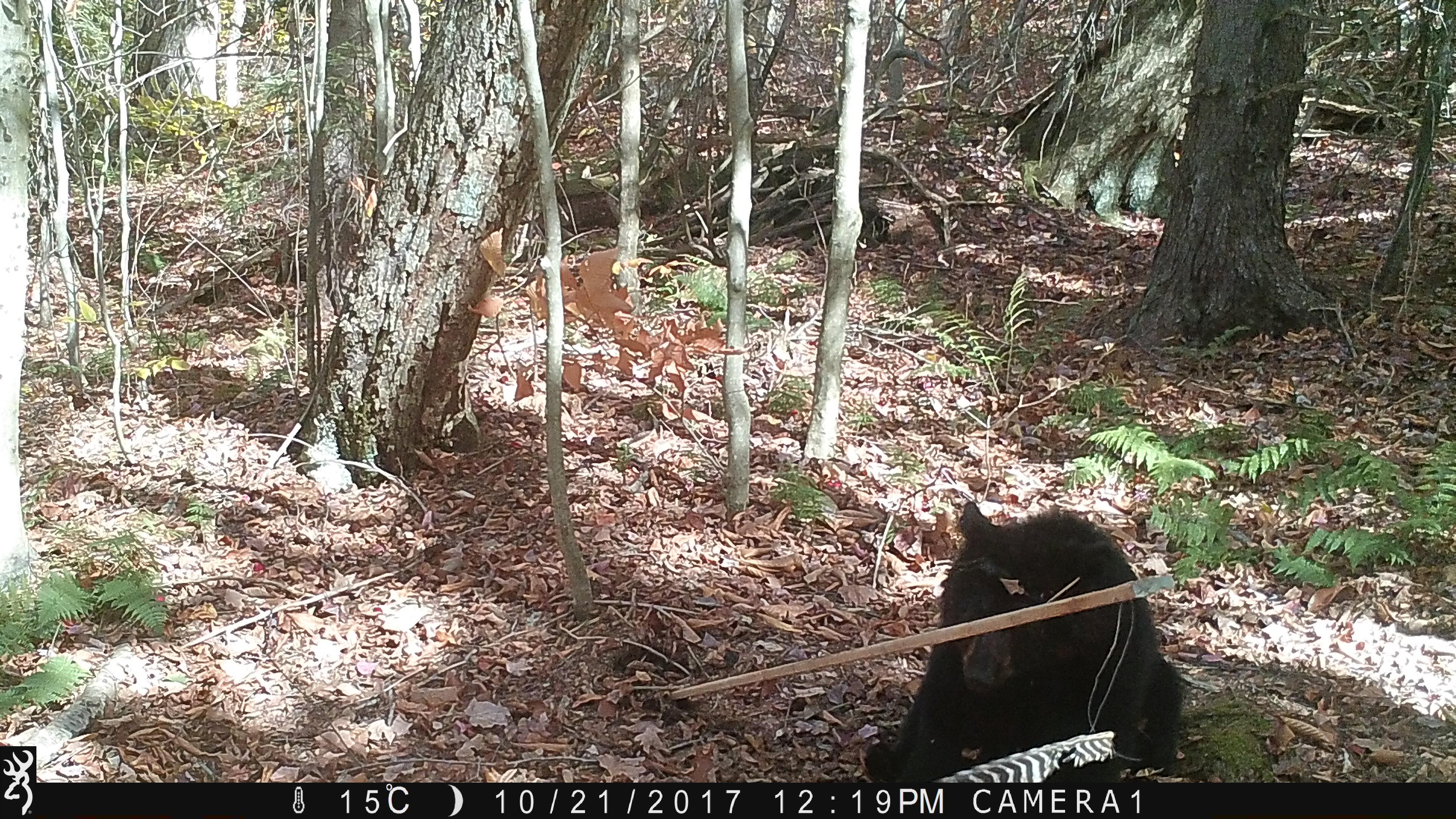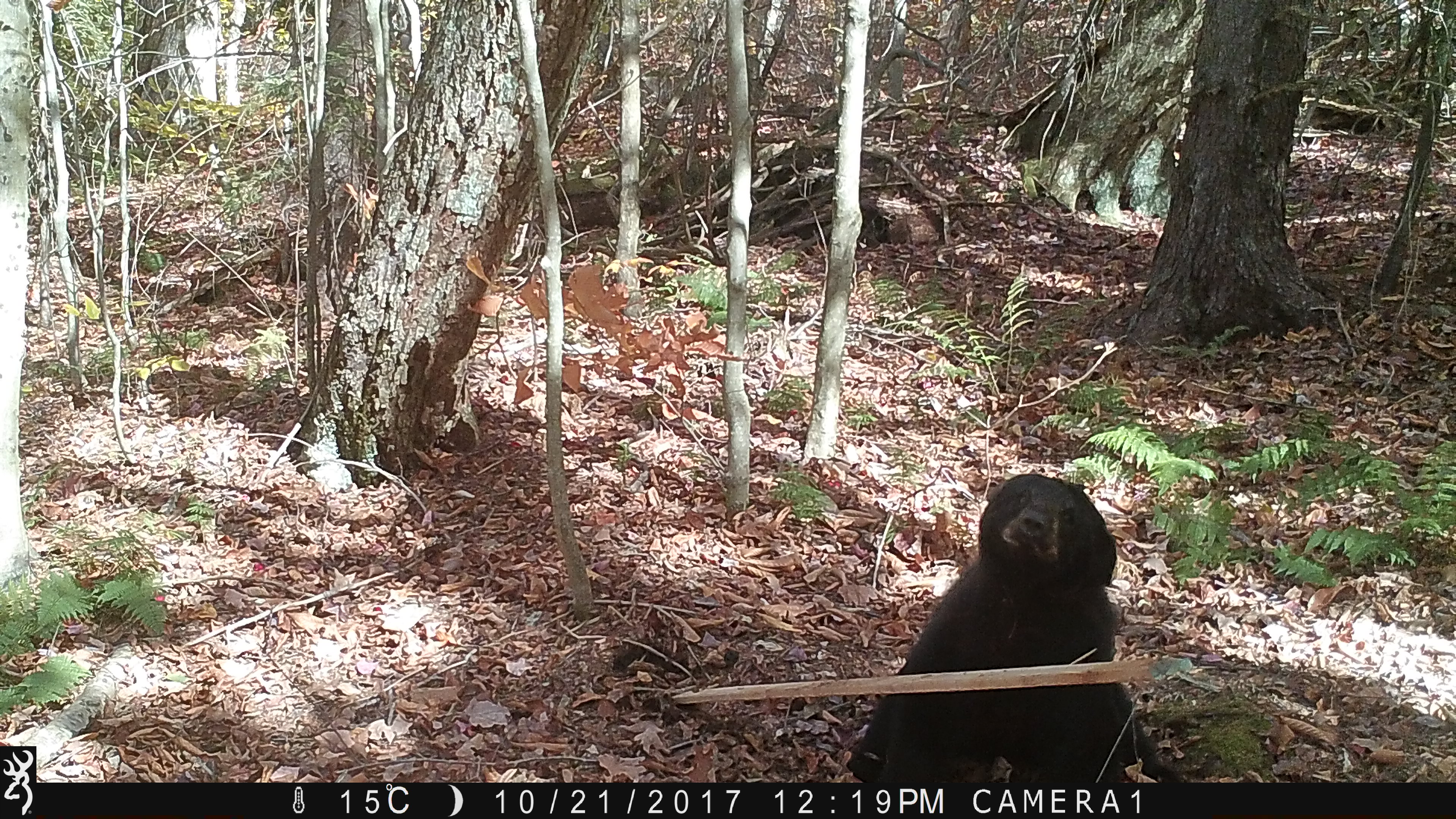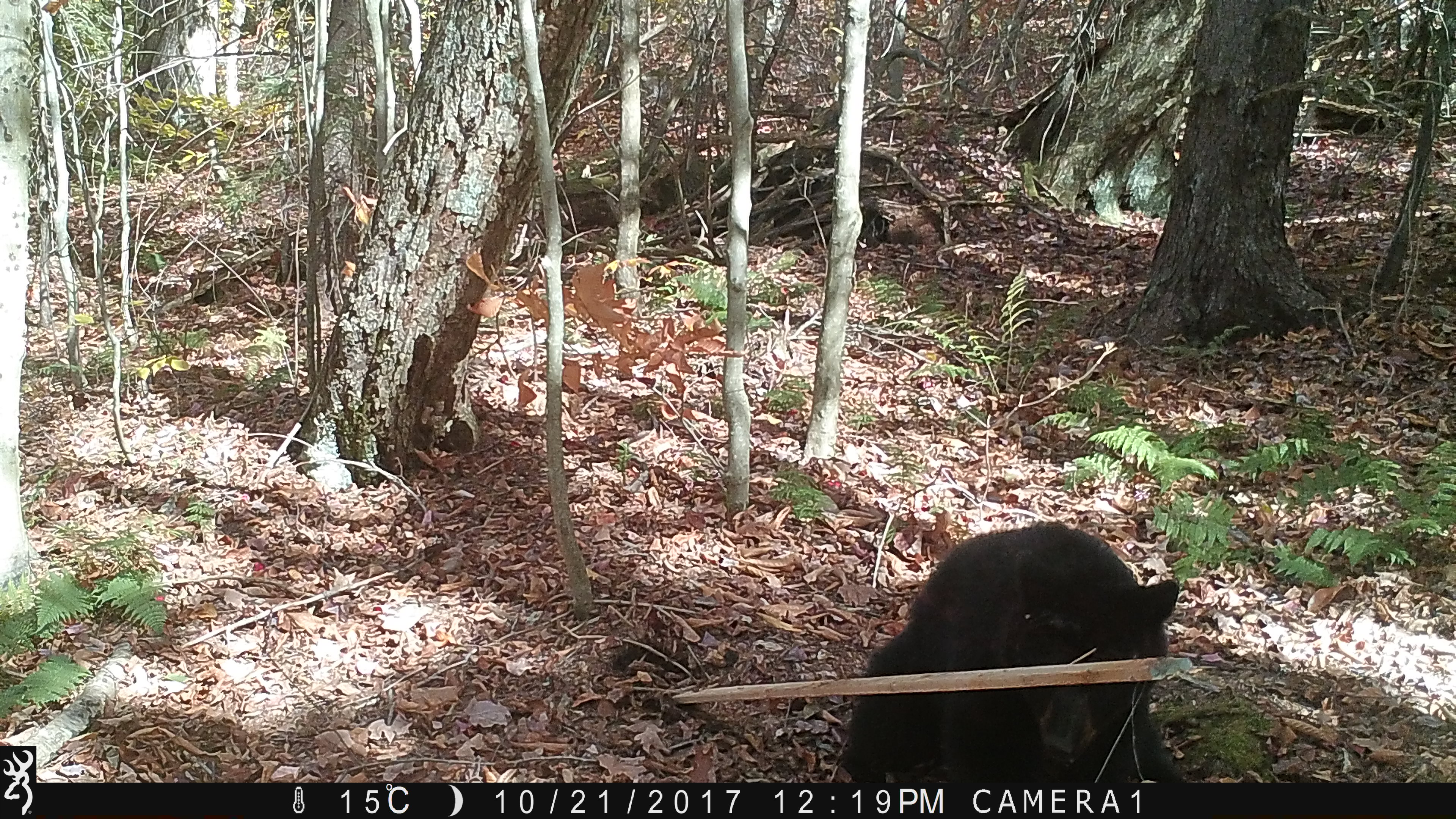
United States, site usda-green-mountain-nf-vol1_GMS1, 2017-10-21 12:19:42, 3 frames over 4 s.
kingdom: Animalia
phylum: Chordata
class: Mammalia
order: Carnivora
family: Ursidae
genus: Ursus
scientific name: Ursus americanus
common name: black bear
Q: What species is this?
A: Black bear (Ursus americanus).